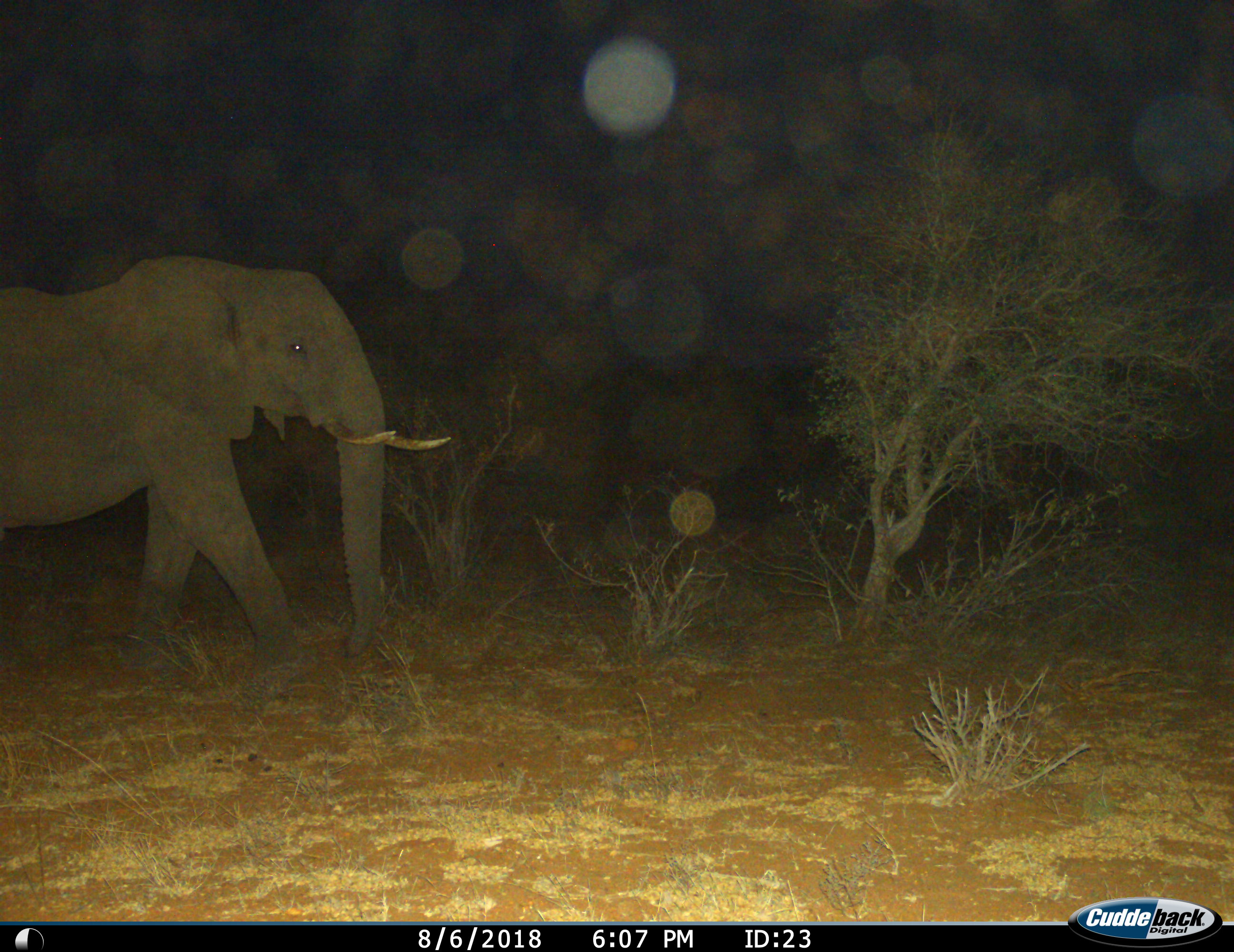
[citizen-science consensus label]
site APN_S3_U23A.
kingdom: Animalia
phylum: Chordata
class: Mammalia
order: Proboscidea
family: Elephantidae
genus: Loxodonta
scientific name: Loxodonta africana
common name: african bush elephant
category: elephant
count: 1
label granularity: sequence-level